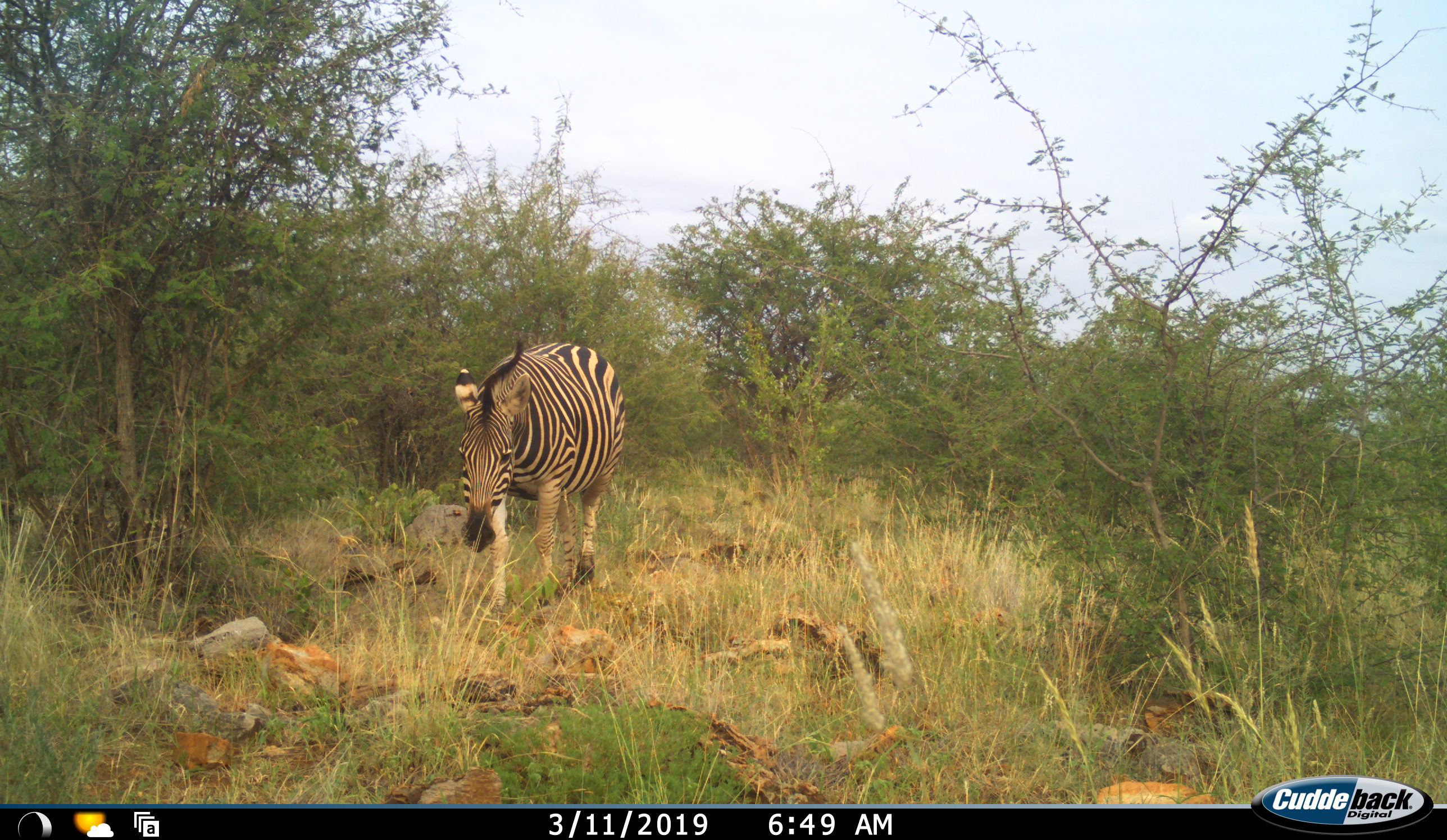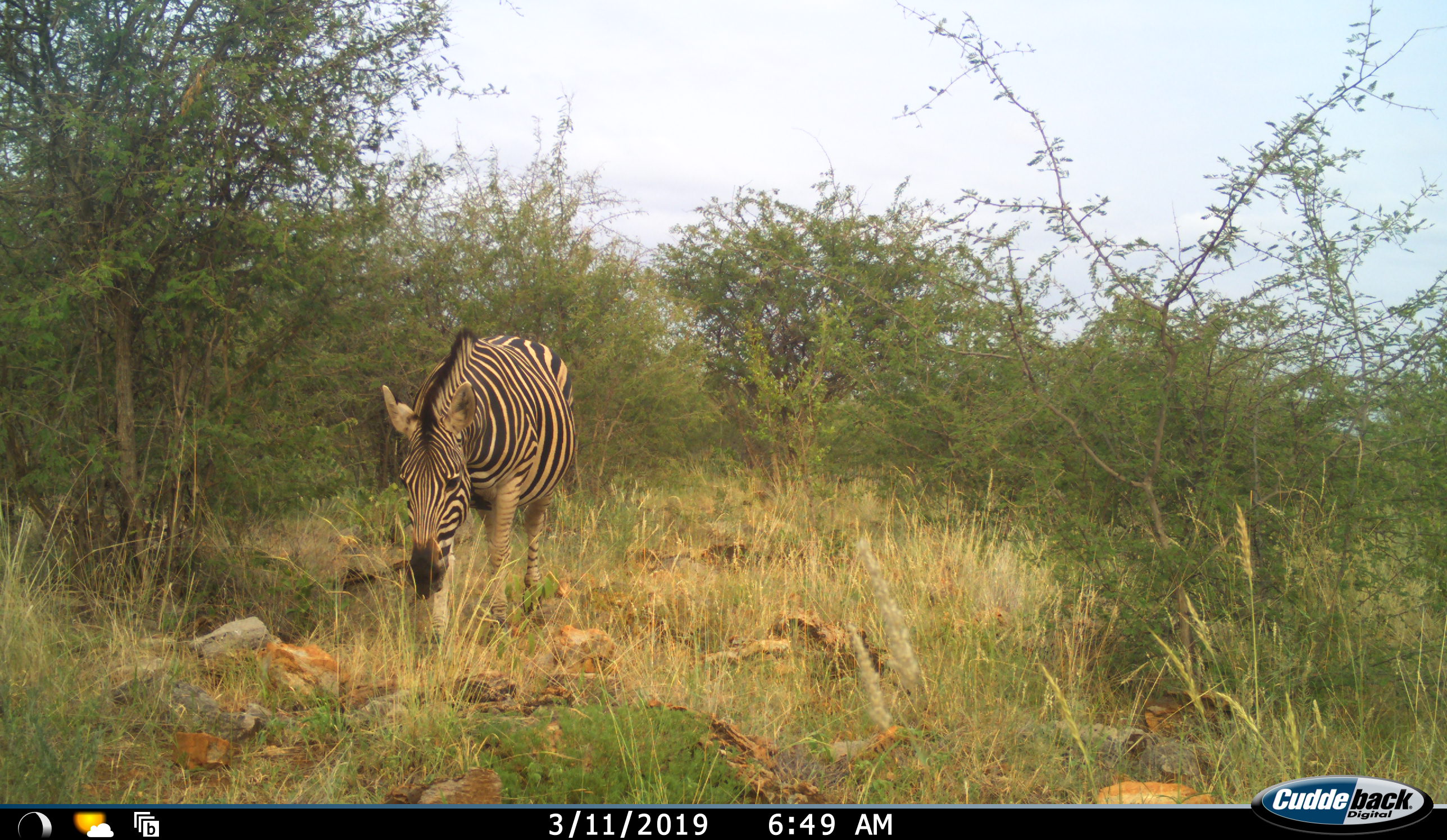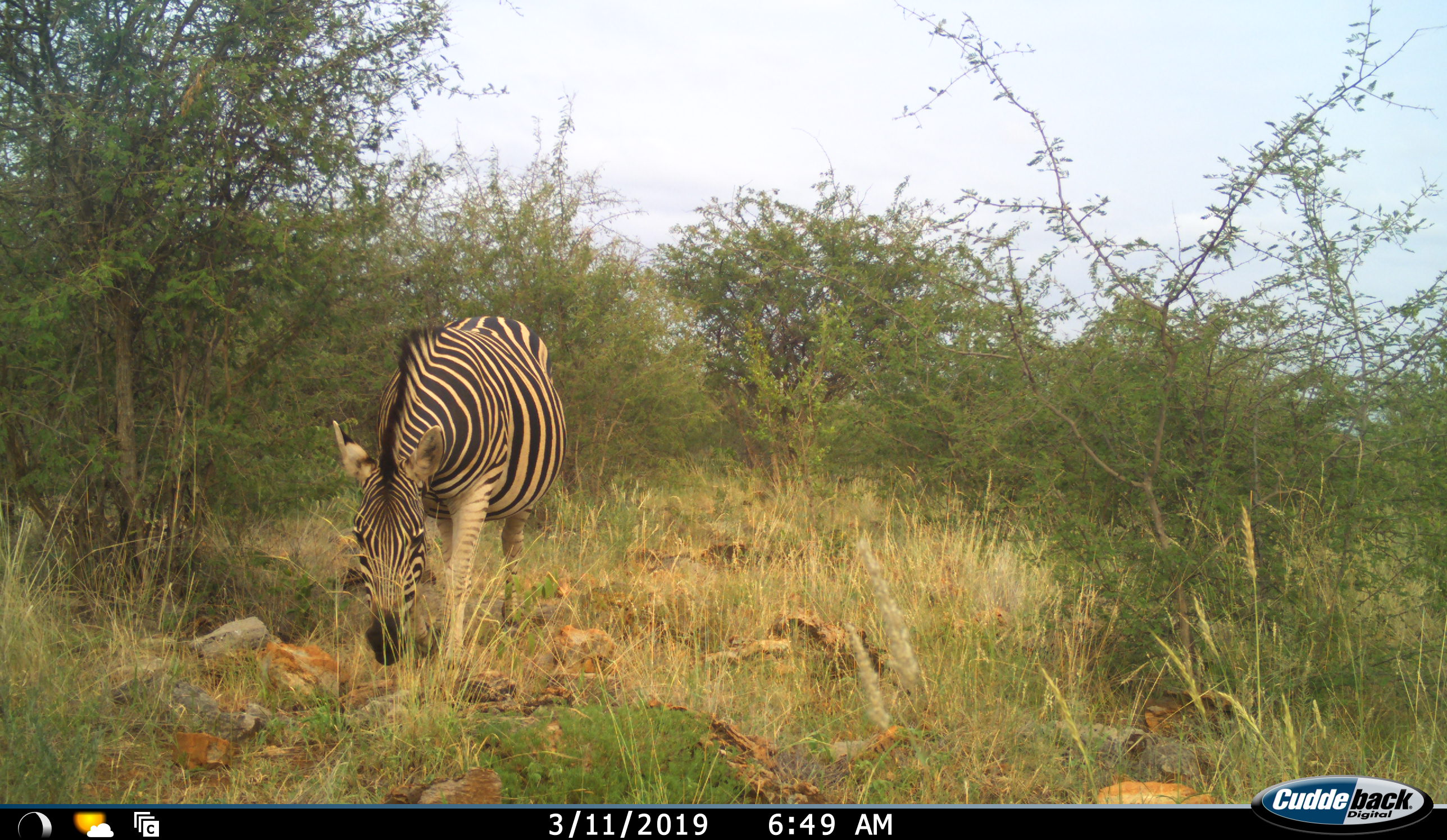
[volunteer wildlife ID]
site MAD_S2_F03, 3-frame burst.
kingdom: Animalia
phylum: Chordata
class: Mammalia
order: Perissodactyla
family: Equidae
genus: Equus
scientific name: Equus quagga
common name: plains zebra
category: zebraplains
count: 1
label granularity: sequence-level